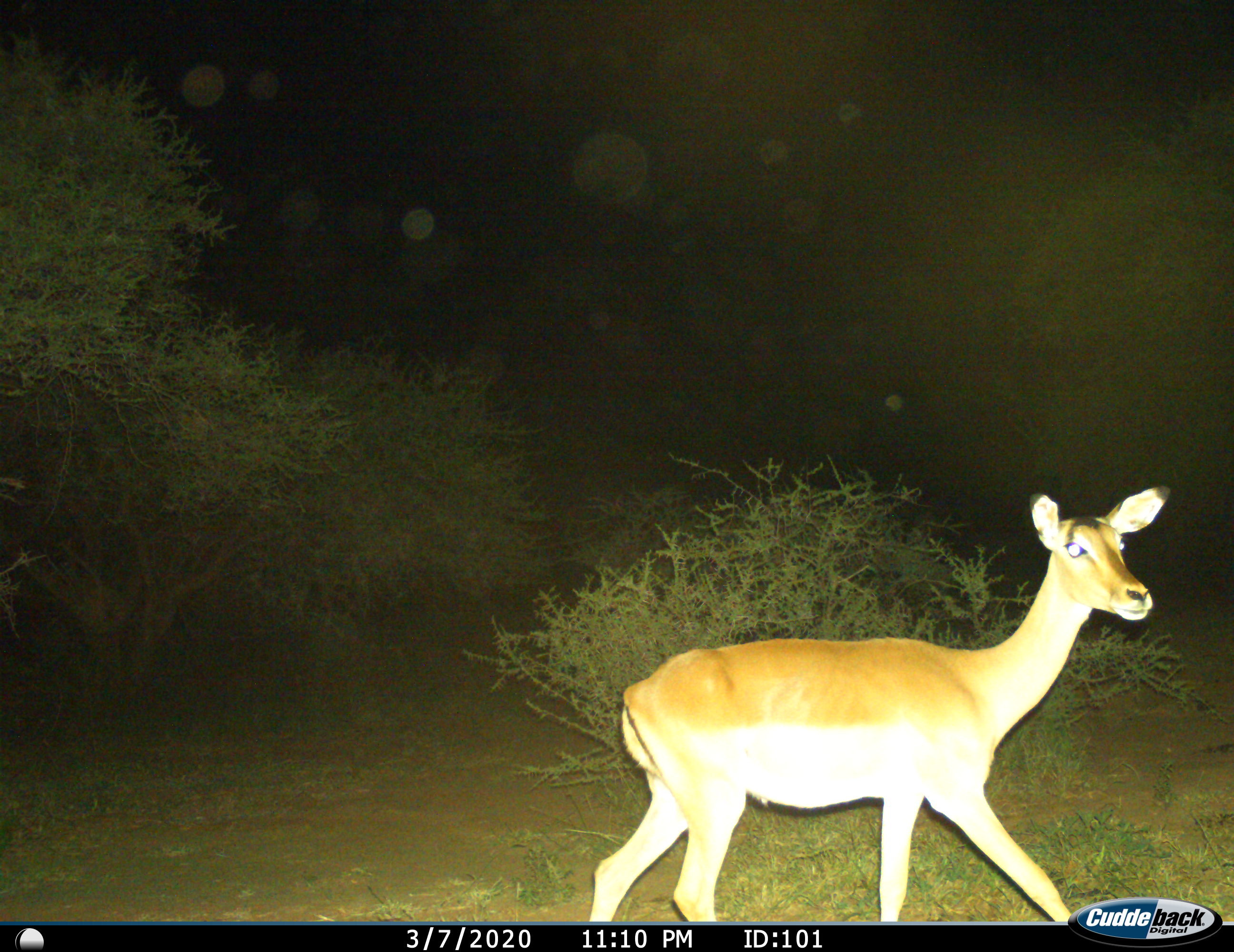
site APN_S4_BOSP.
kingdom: Animalia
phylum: Chordata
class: Mammalia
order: Artiodactyla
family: Bovidae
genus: Aepyceros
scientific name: Aepyceros melampus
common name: impala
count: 1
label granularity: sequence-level